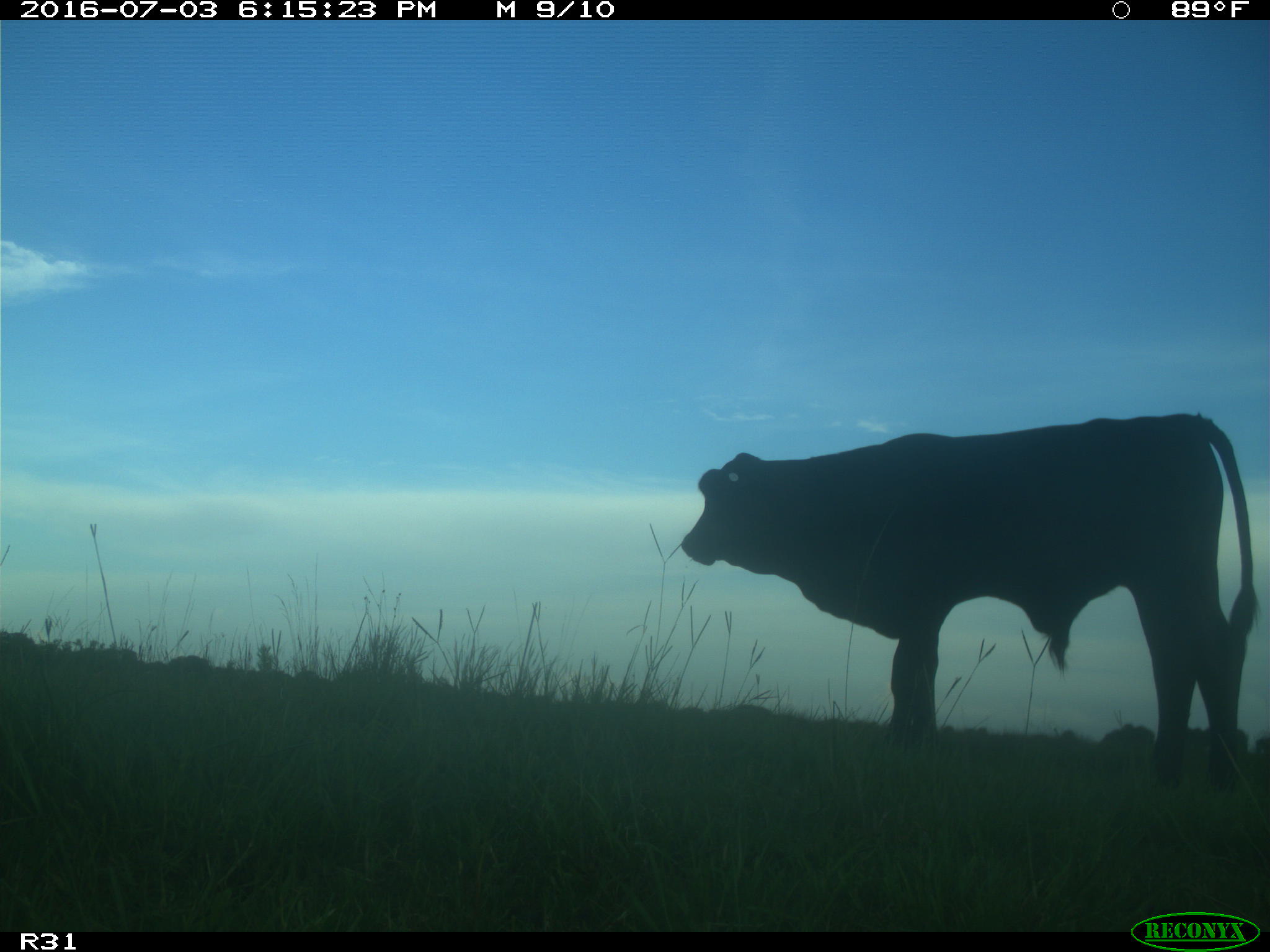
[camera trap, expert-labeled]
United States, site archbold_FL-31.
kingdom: Animalia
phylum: Chordata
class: Mammalia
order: Artiodactyla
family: Bovidae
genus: Bos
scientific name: Bos taurus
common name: domestic cow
Bos taurus (domestic cow).